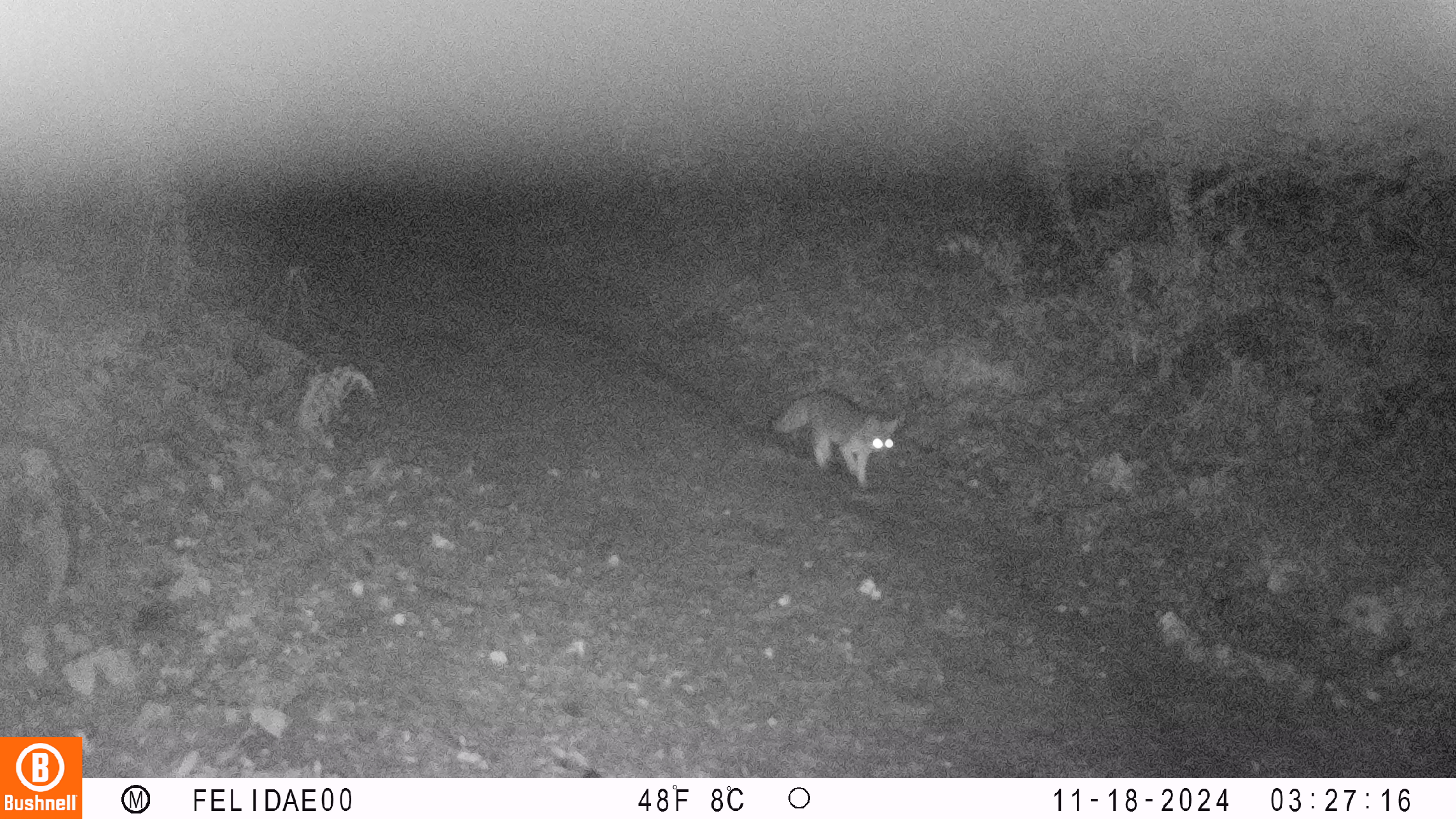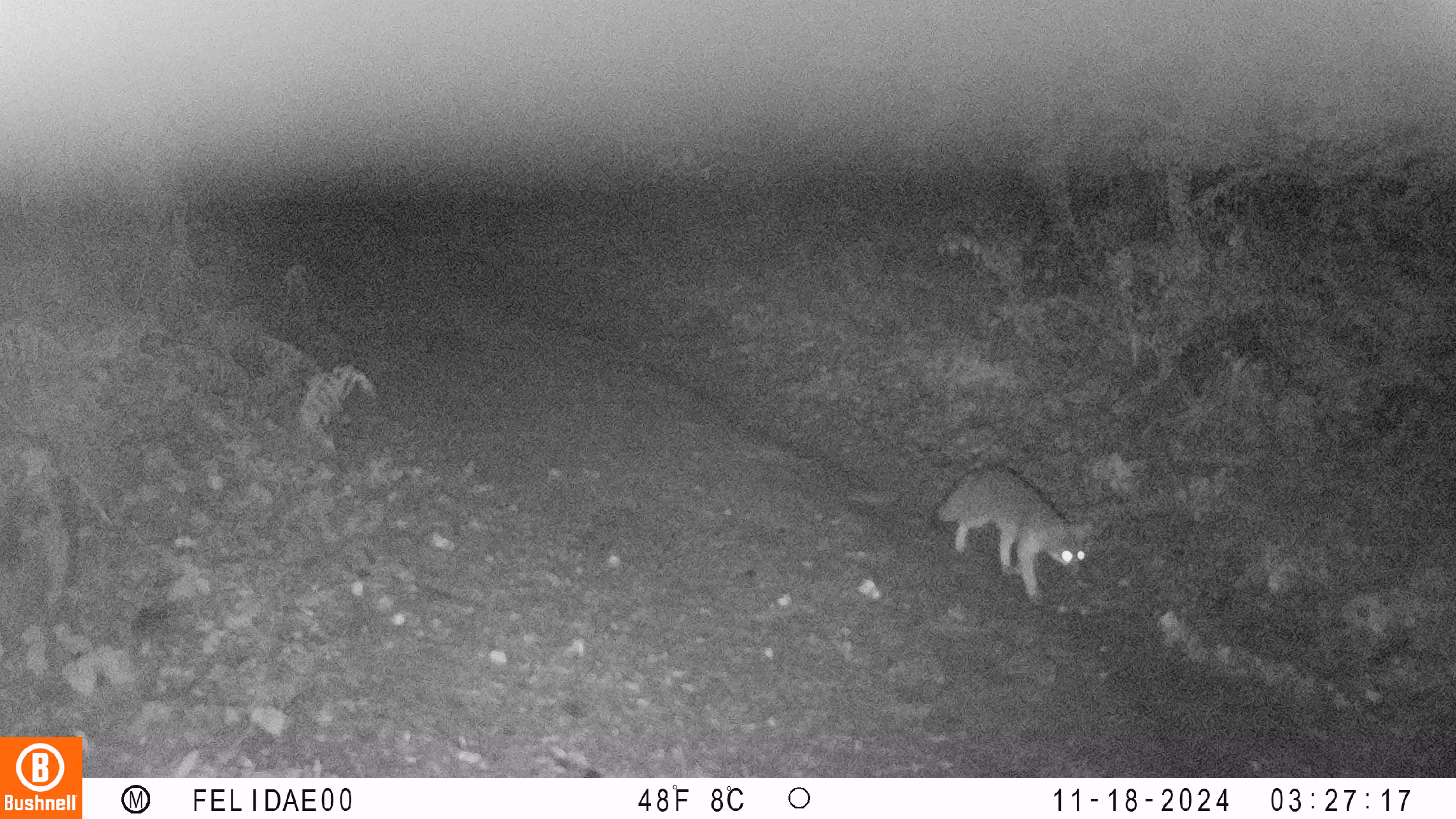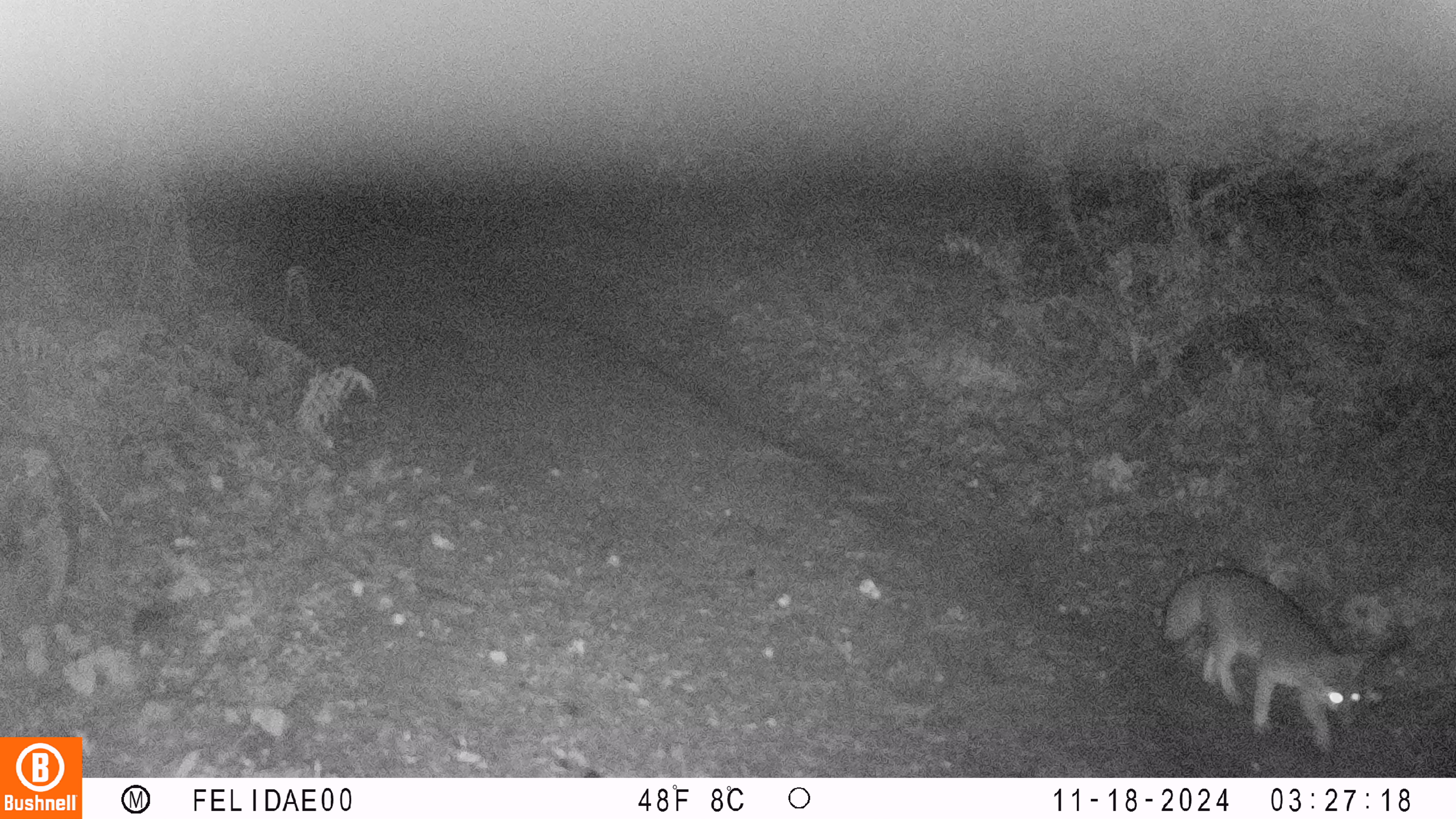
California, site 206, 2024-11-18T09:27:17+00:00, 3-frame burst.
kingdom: Animalia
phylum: Chordata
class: Mammalia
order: Carnivora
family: Canidae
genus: Urocyon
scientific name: Urocyon cinereoargenteus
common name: gray fox